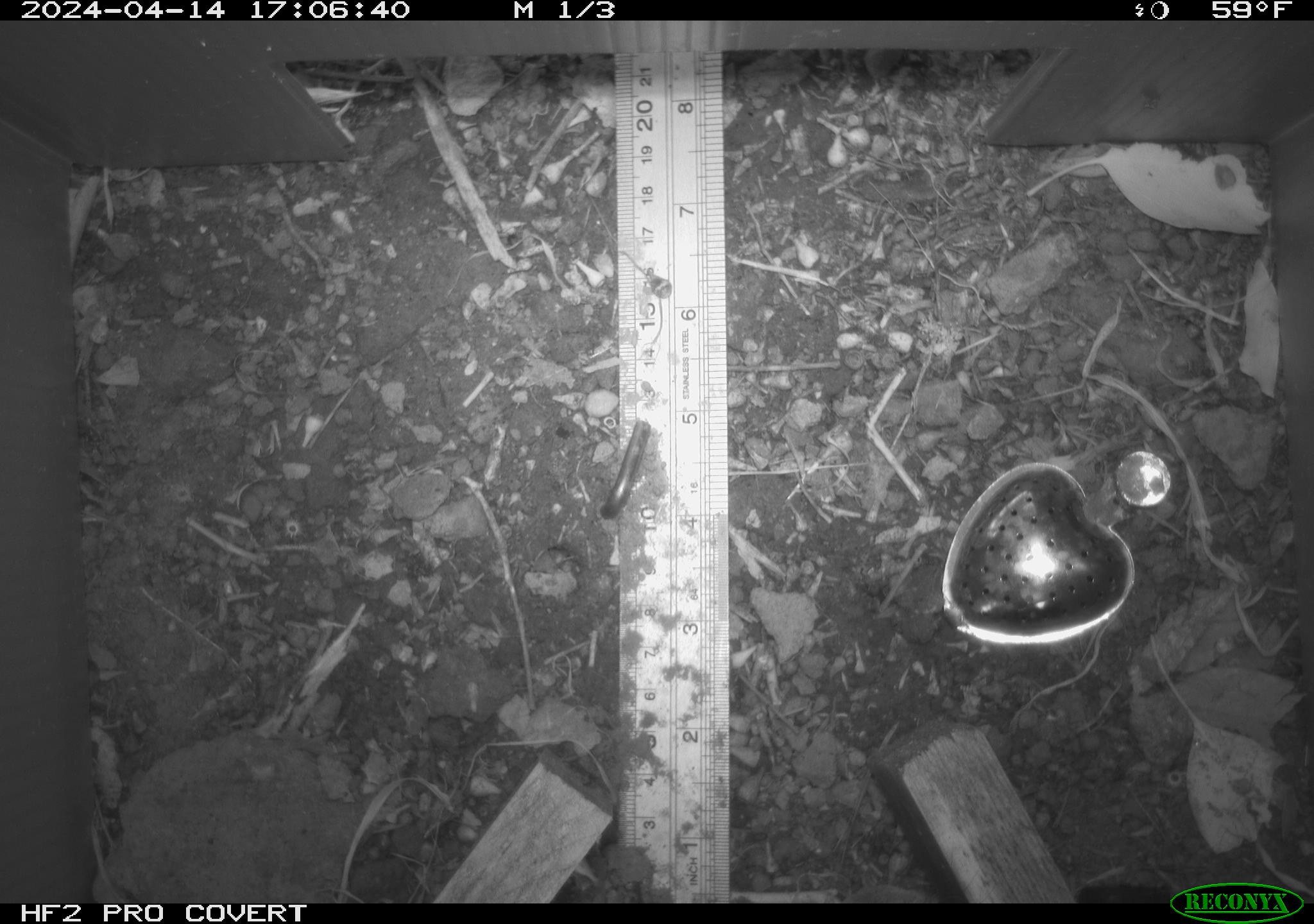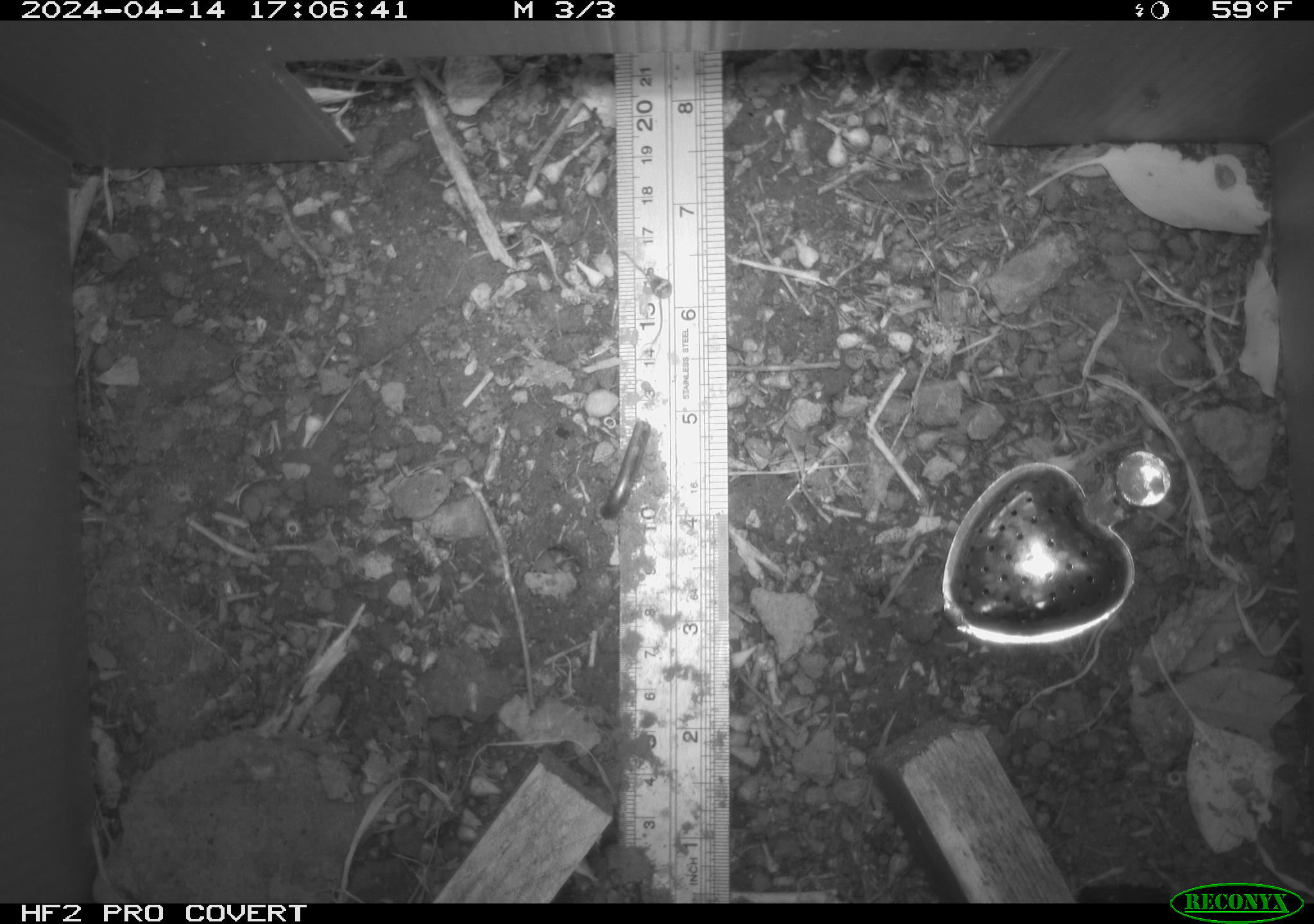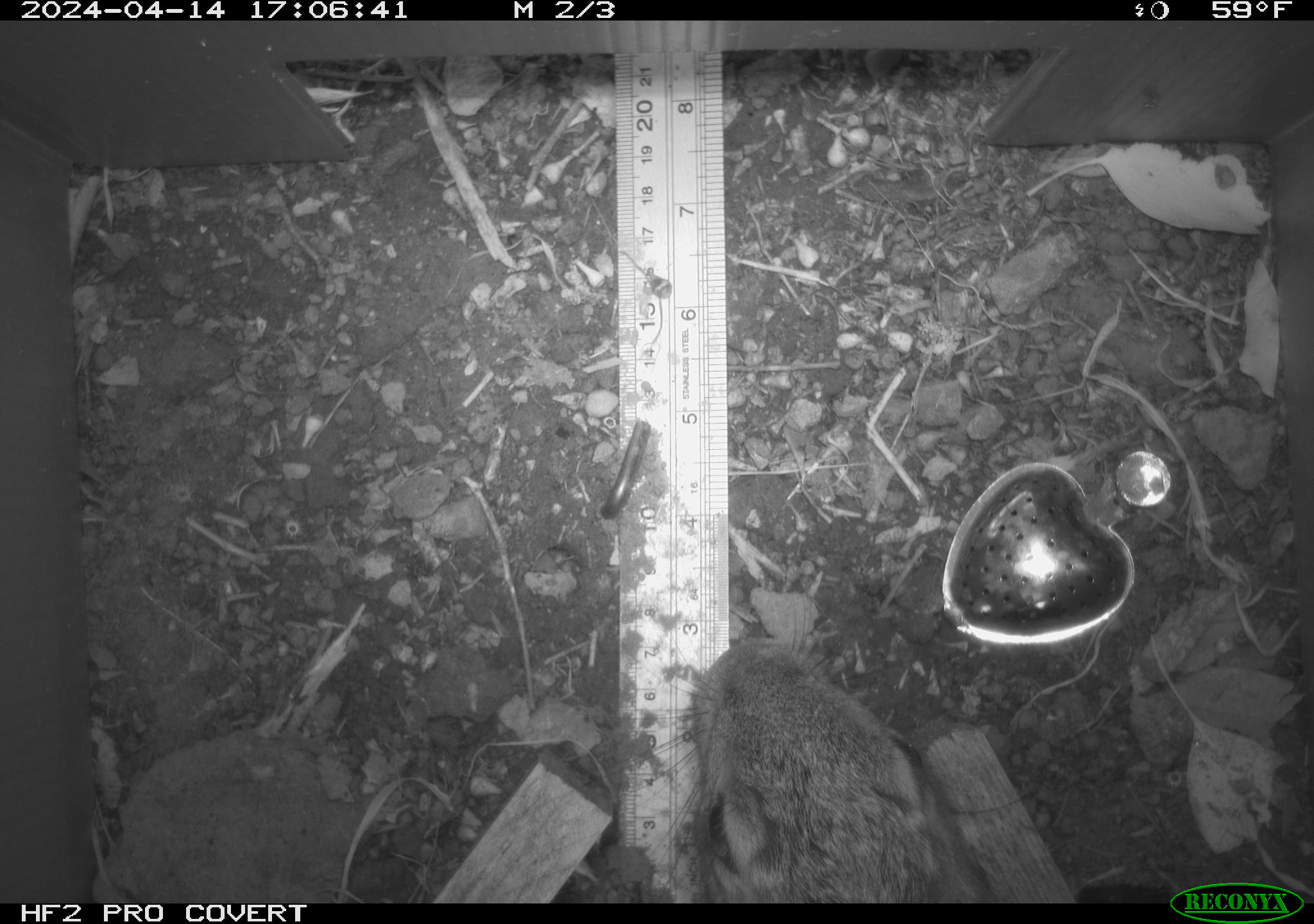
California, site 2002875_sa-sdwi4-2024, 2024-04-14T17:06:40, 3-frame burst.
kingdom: Animalia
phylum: Chordata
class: Mammalia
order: Lagomorpha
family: Leporidae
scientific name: Leporidae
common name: rabbit or hare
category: rabbit and hare family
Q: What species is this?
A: Rabbit and hare family (rabbit or hare) (Leporidae).